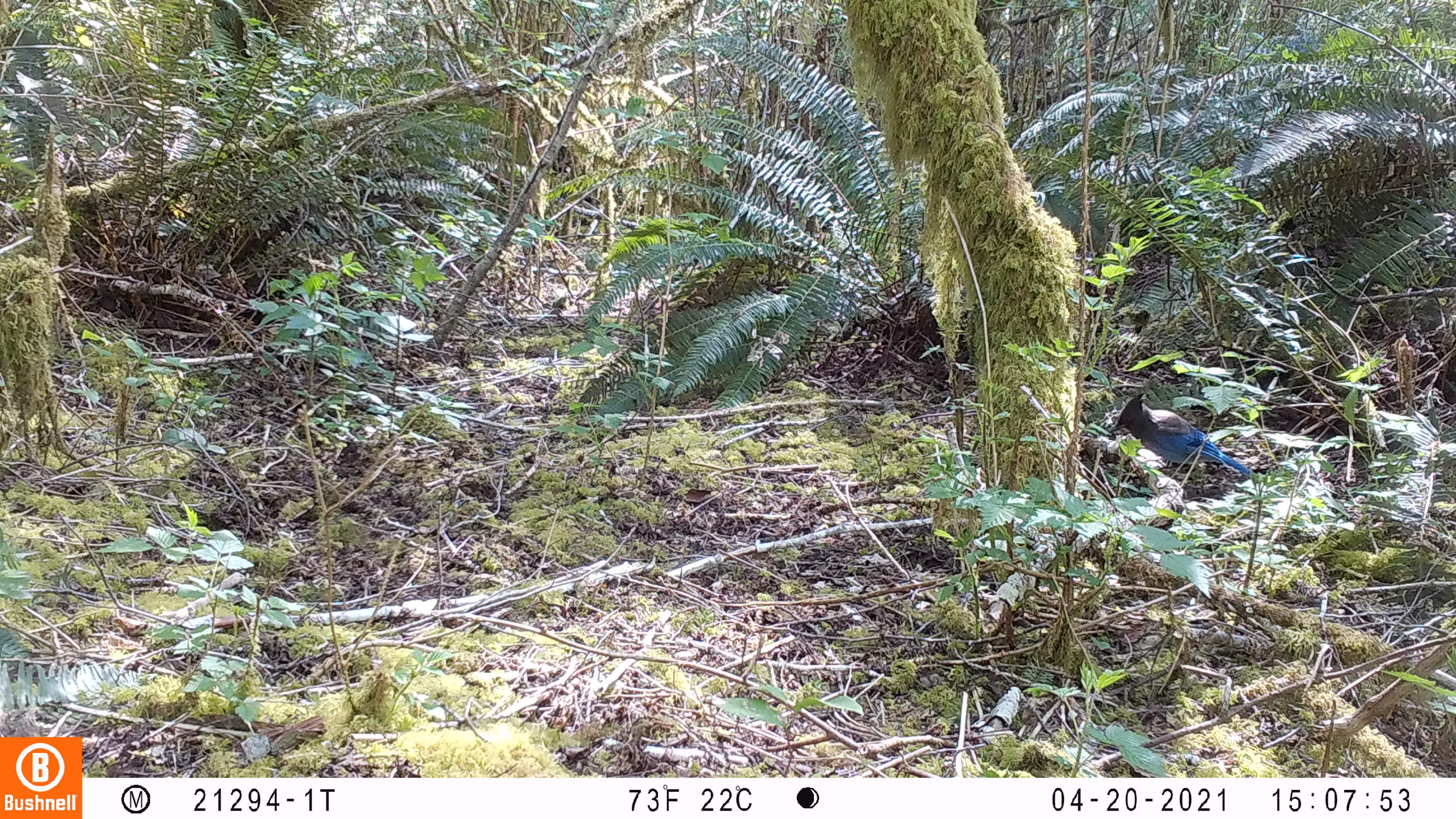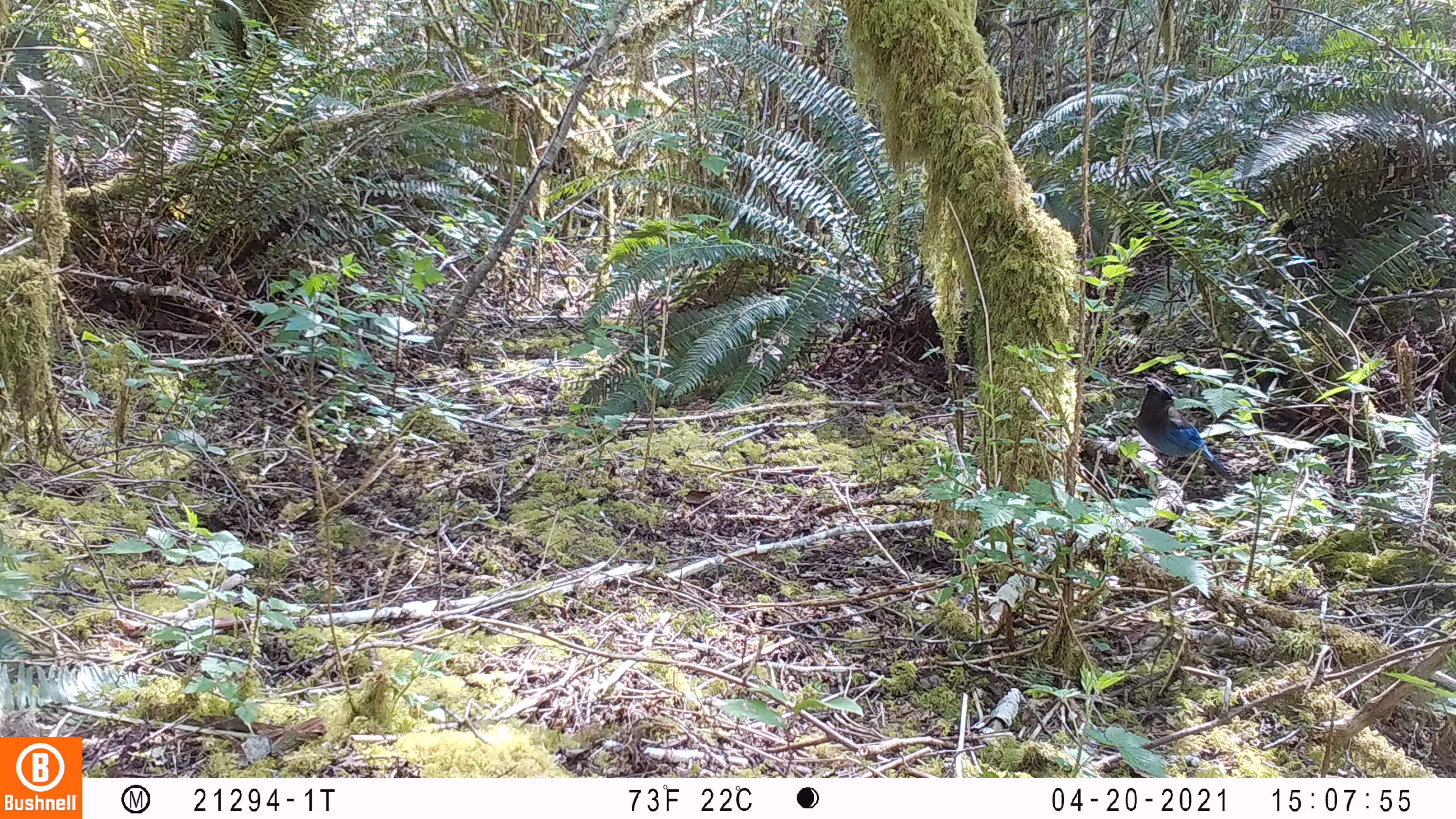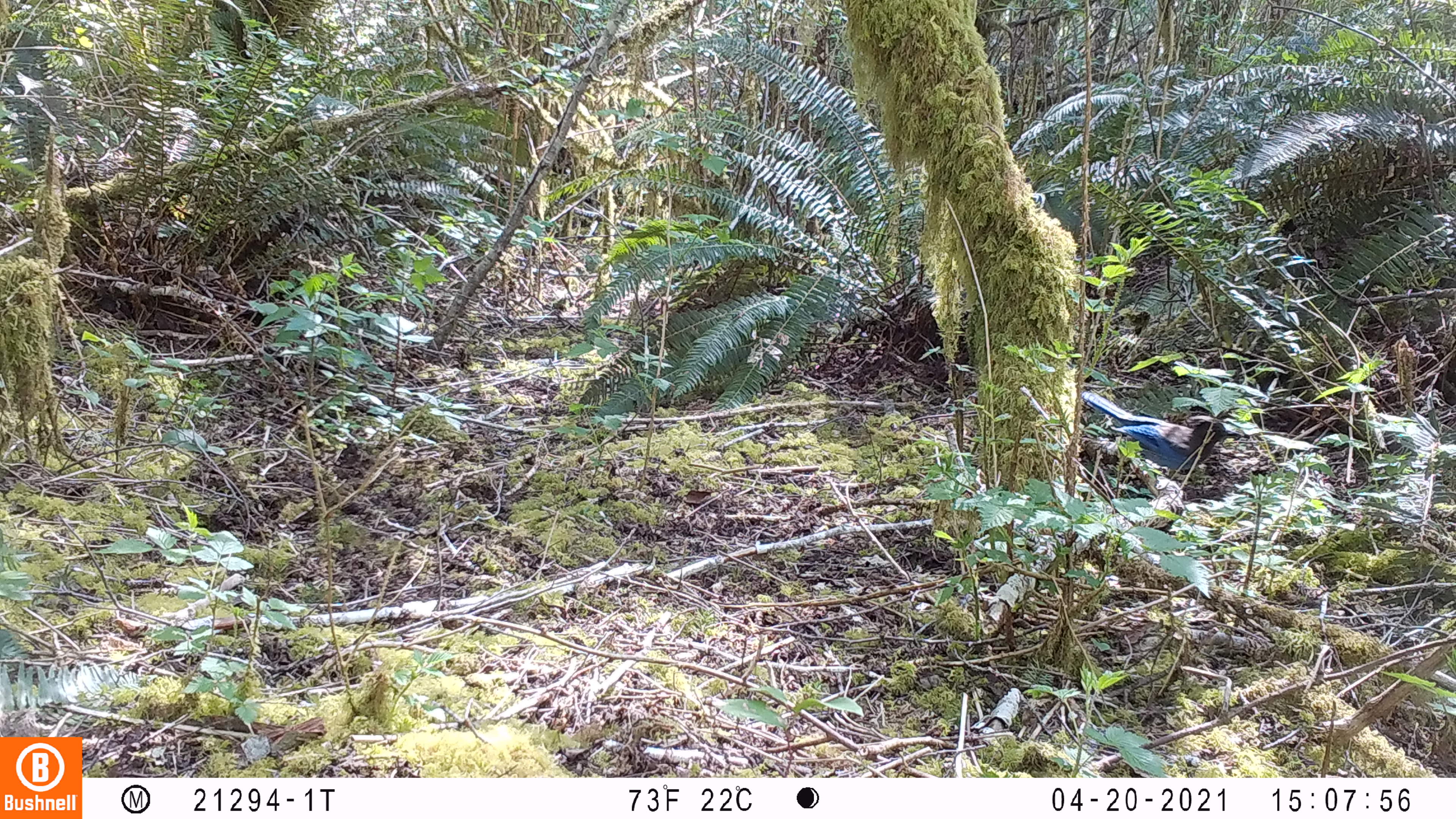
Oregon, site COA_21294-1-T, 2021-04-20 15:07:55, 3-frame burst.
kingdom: Animalia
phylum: Chordata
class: Aves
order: Passeriformes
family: Corvidae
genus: Cyanocitta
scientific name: Cyanocitta stelleri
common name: steller's jay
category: stellers jay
Stellers jay (steller's jay) (Cyanocitta stelleri).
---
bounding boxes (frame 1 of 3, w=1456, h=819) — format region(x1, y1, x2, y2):
stellers jay: region(1105, 391, 1258, 489)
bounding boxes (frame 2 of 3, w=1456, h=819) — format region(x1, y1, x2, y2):
stellers jay: region(1131, 369, 1249, 487)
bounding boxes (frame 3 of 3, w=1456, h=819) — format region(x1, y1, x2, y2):
stellers jay: region(1081, 385, 1243, 487)